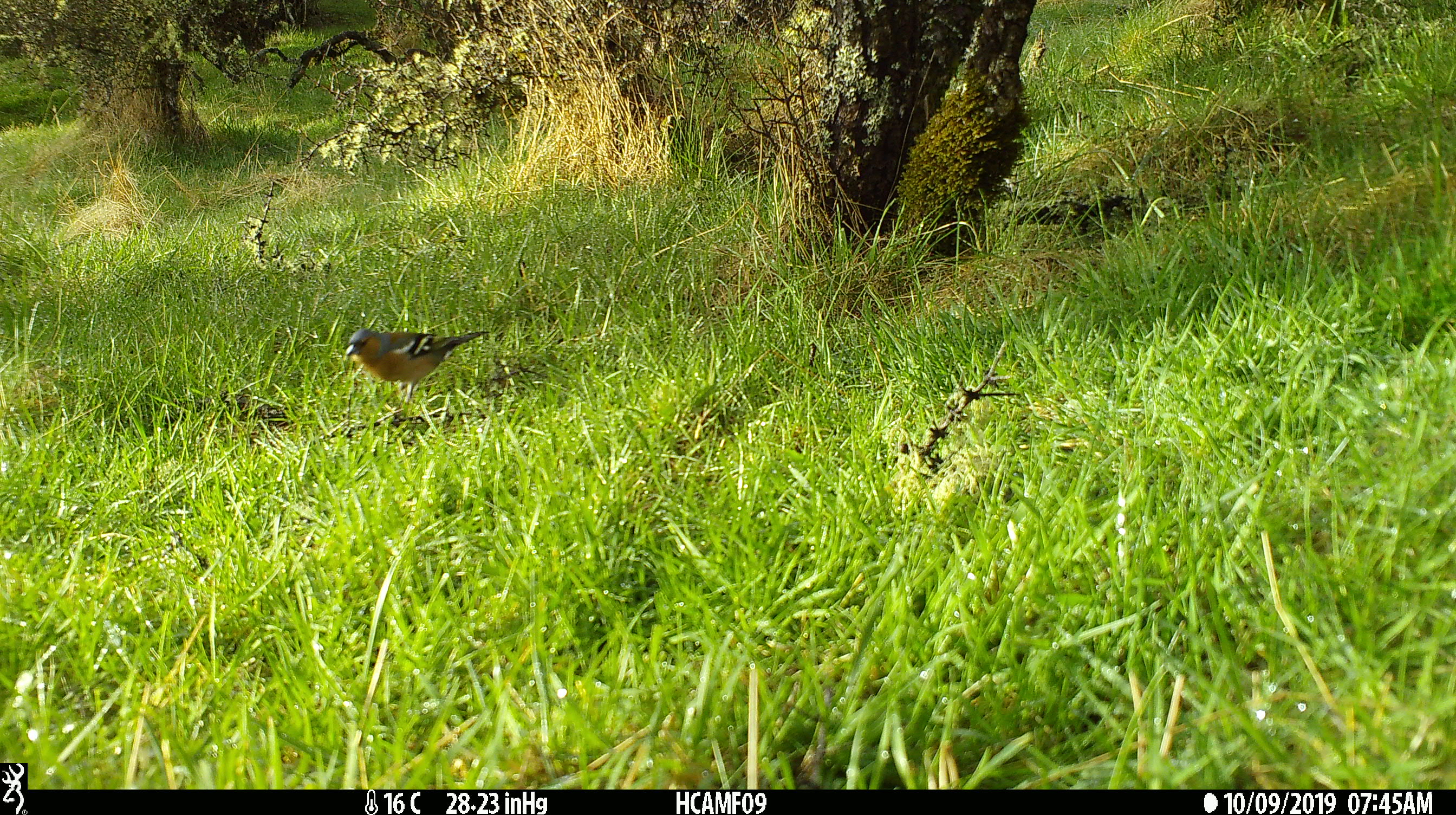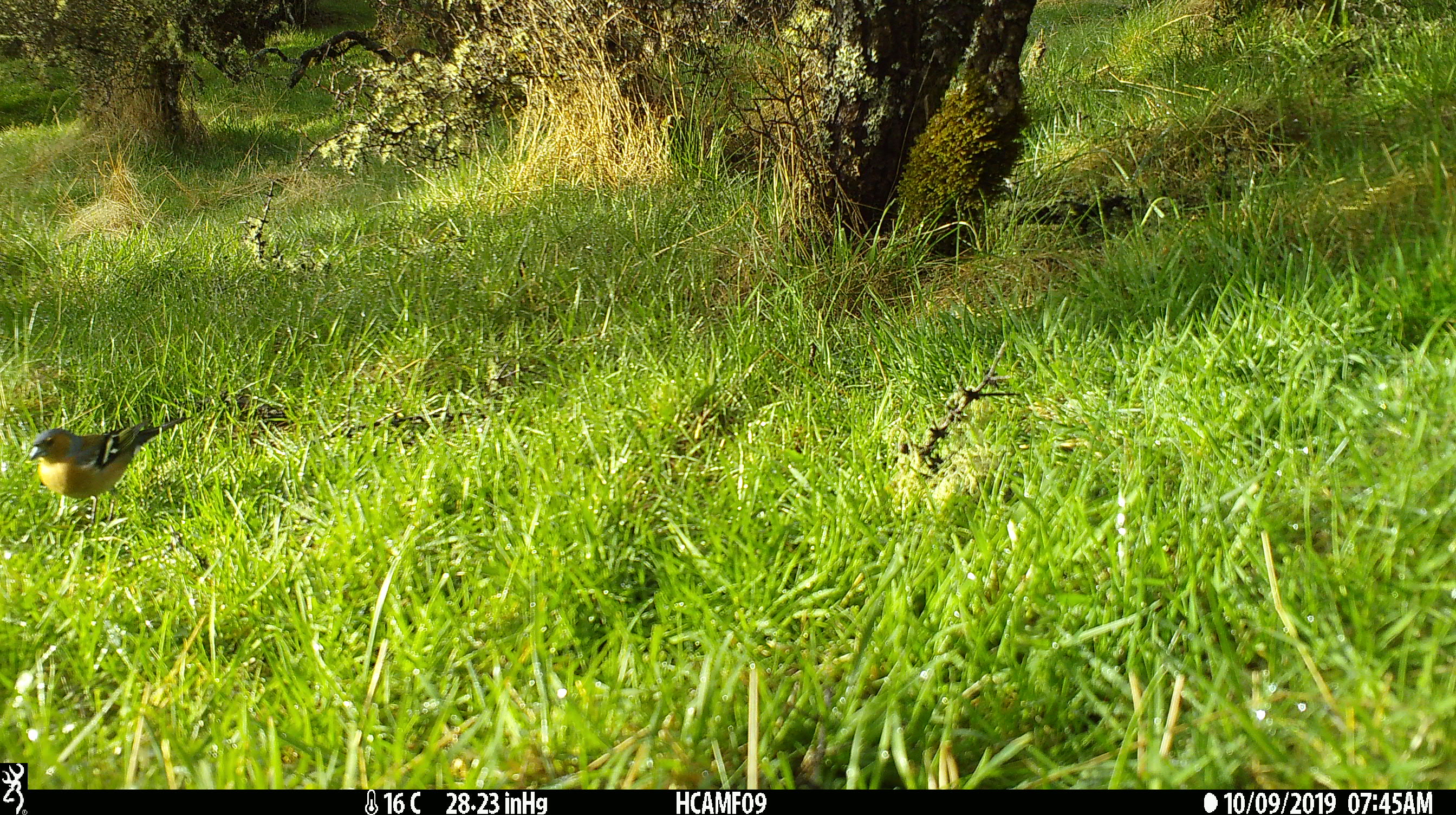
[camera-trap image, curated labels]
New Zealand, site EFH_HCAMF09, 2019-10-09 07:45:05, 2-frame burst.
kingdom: Animalia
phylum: Chordata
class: Aves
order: Passeriformes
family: Fringillidae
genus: Fringilla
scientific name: Fringilla coelebs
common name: common chaffinch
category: chaffinch